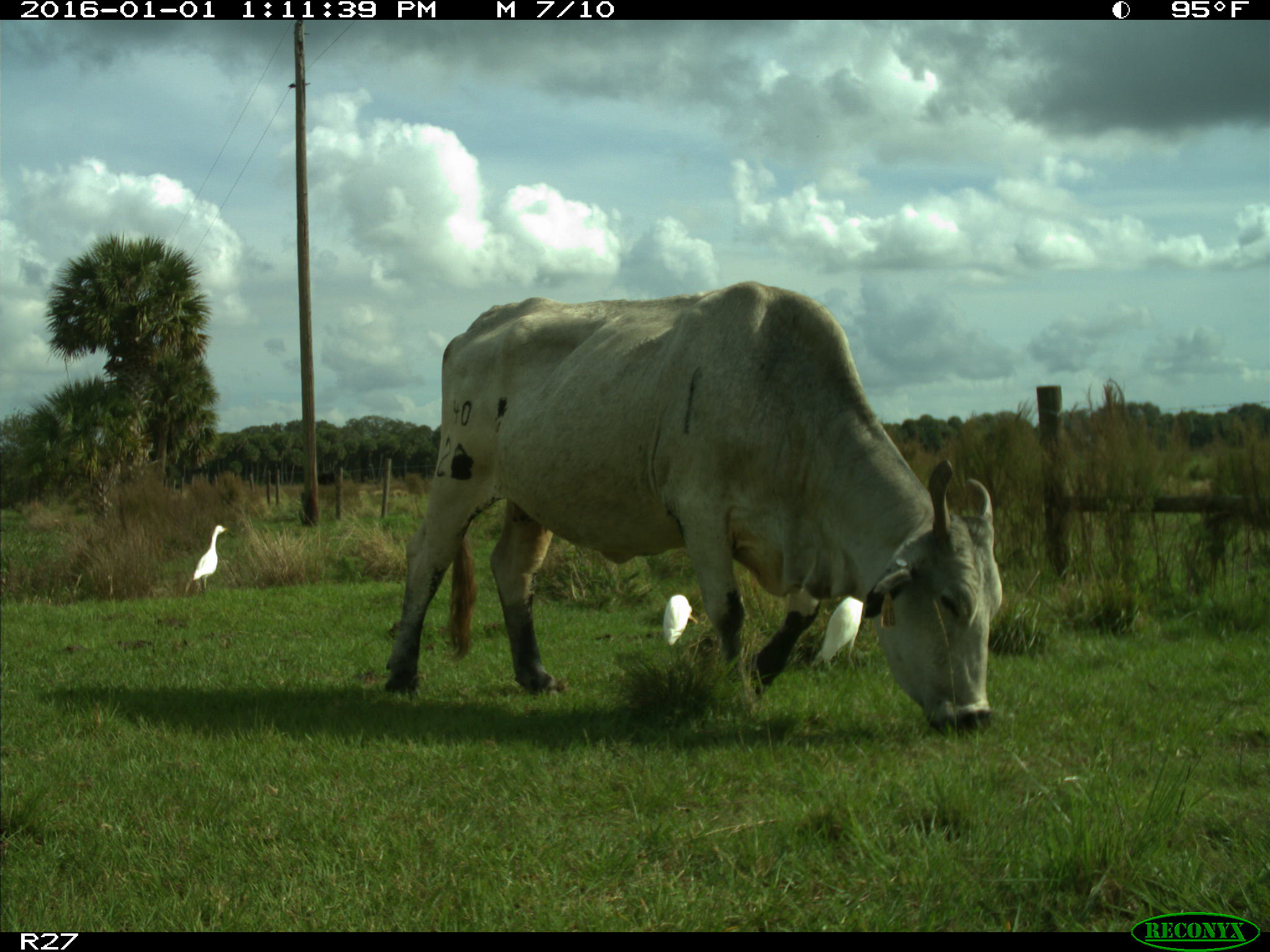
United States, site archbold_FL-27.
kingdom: Animalia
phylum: Chordata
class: Mammalia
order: Artiodactyla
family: Bovidae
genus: Bos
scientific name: Bos taurus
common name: domestic cow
Bos taurus (domestic cow).